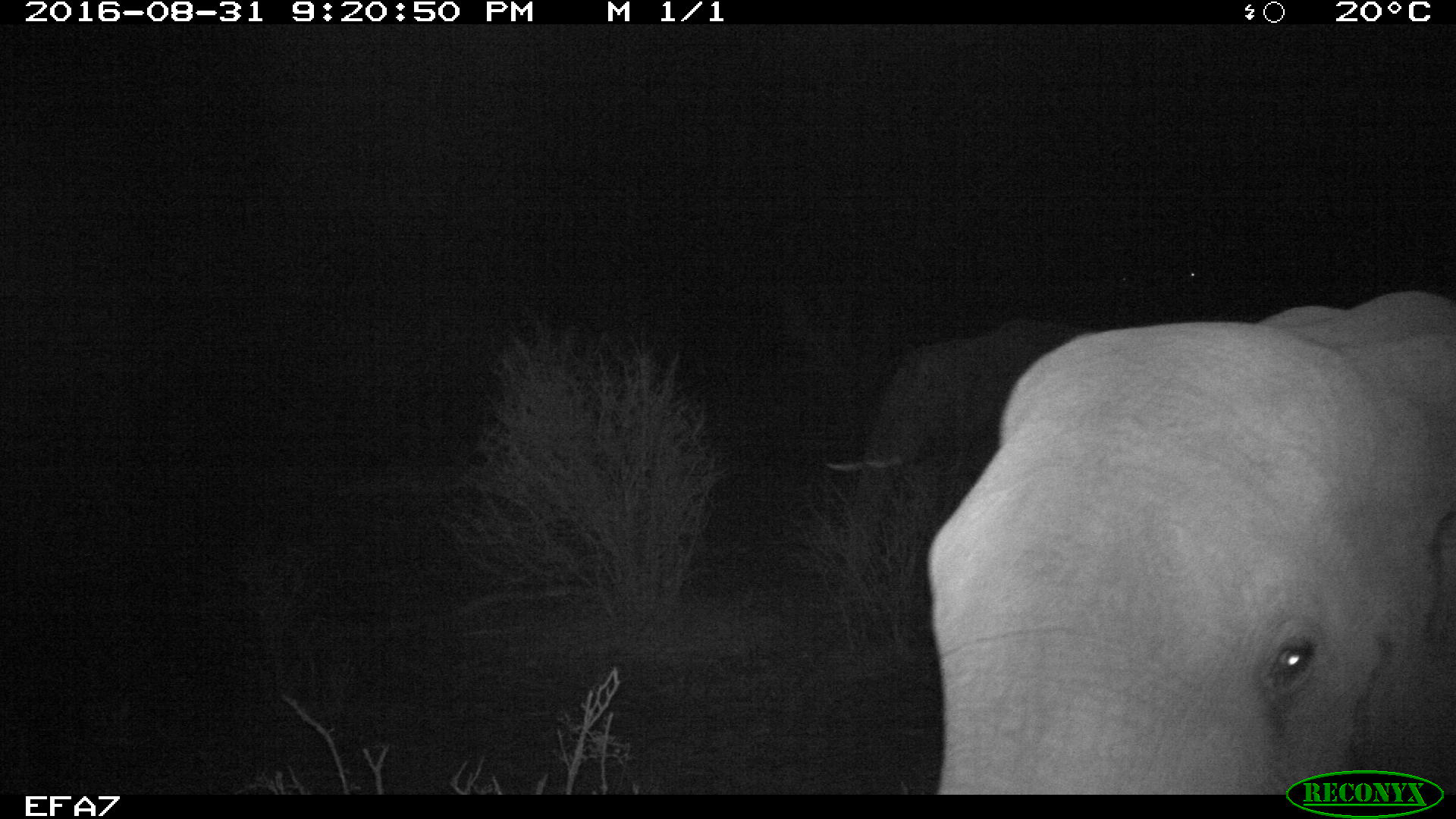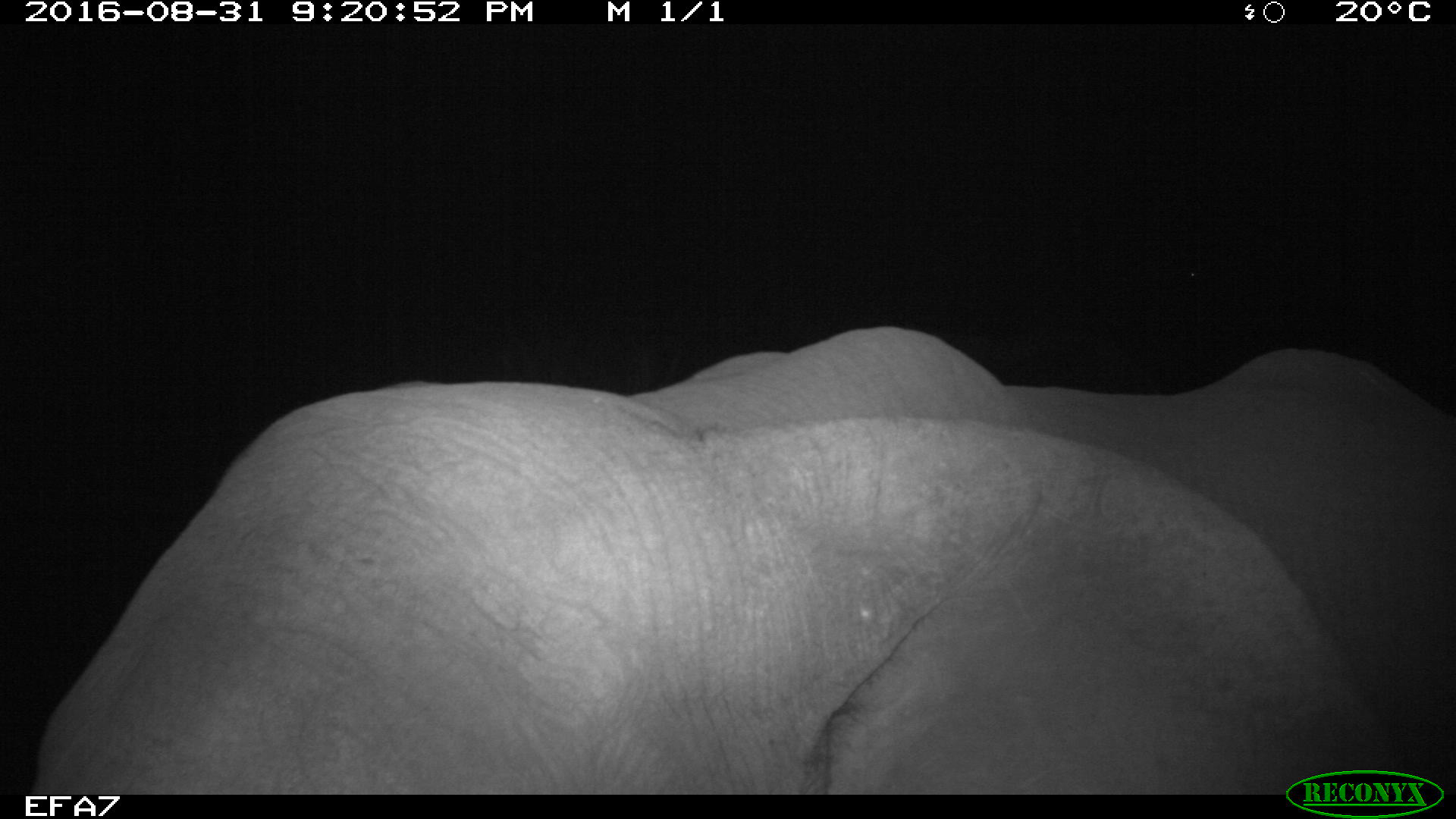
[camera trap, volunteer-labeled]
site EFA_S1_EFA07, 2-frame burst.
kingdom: Animalia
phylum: Chordata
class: Mammalia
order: Artiodactyla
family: Bovidae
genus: Tragelaphus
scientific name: Tragelaphus oryx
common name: eland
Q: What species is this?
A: Eland (Tragelaphus oryx).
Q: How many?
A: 2.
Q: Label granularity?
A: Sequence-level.